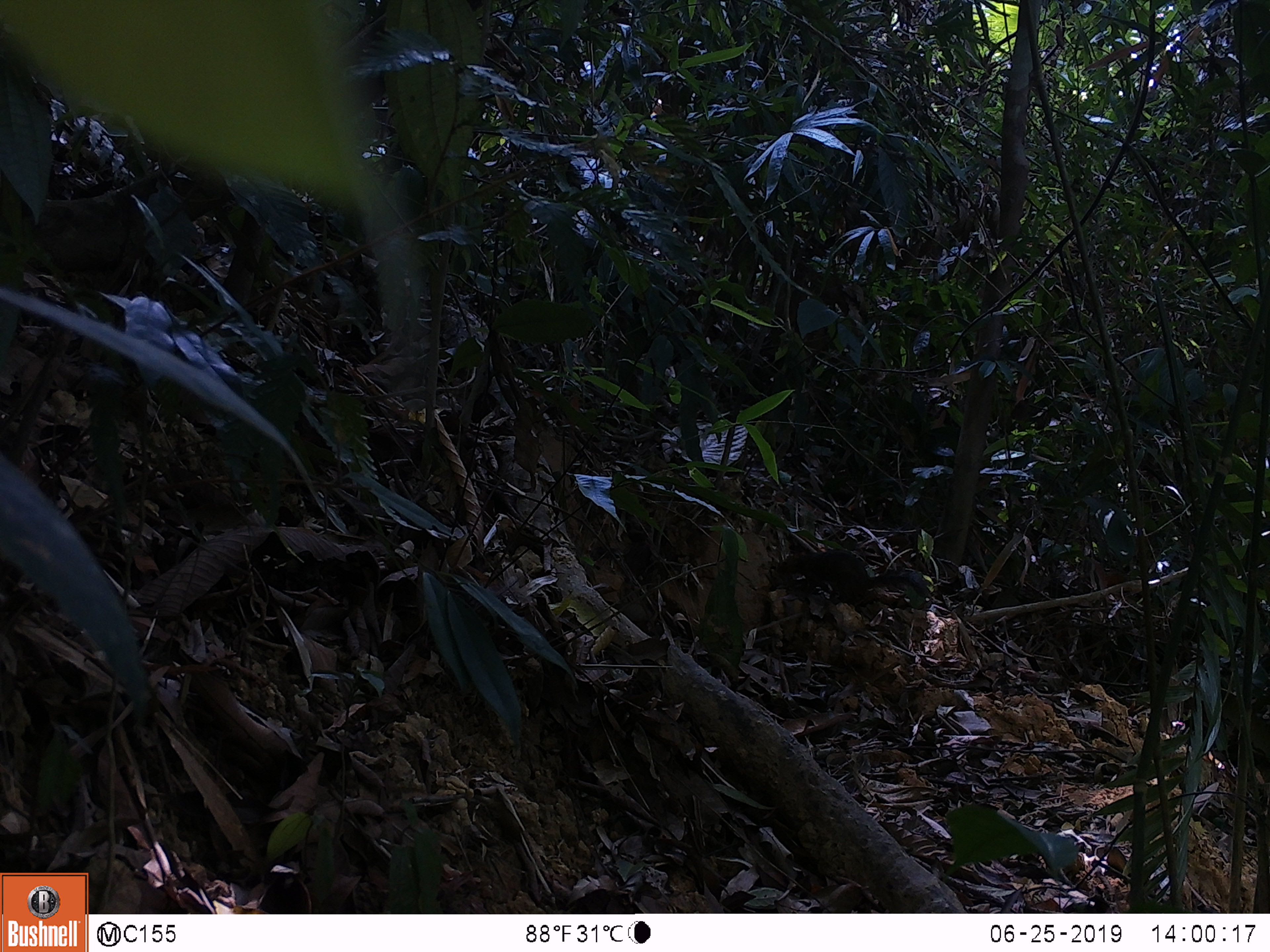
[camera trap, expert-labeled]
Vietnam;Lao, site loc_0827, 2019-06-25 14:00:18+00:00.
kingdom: Animalia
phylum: Chordata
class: Mammalia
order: Scandentia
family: Tupaiidae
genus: Tupaia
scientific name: Tupaia belangeri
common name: northern treeshrew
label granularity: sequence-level